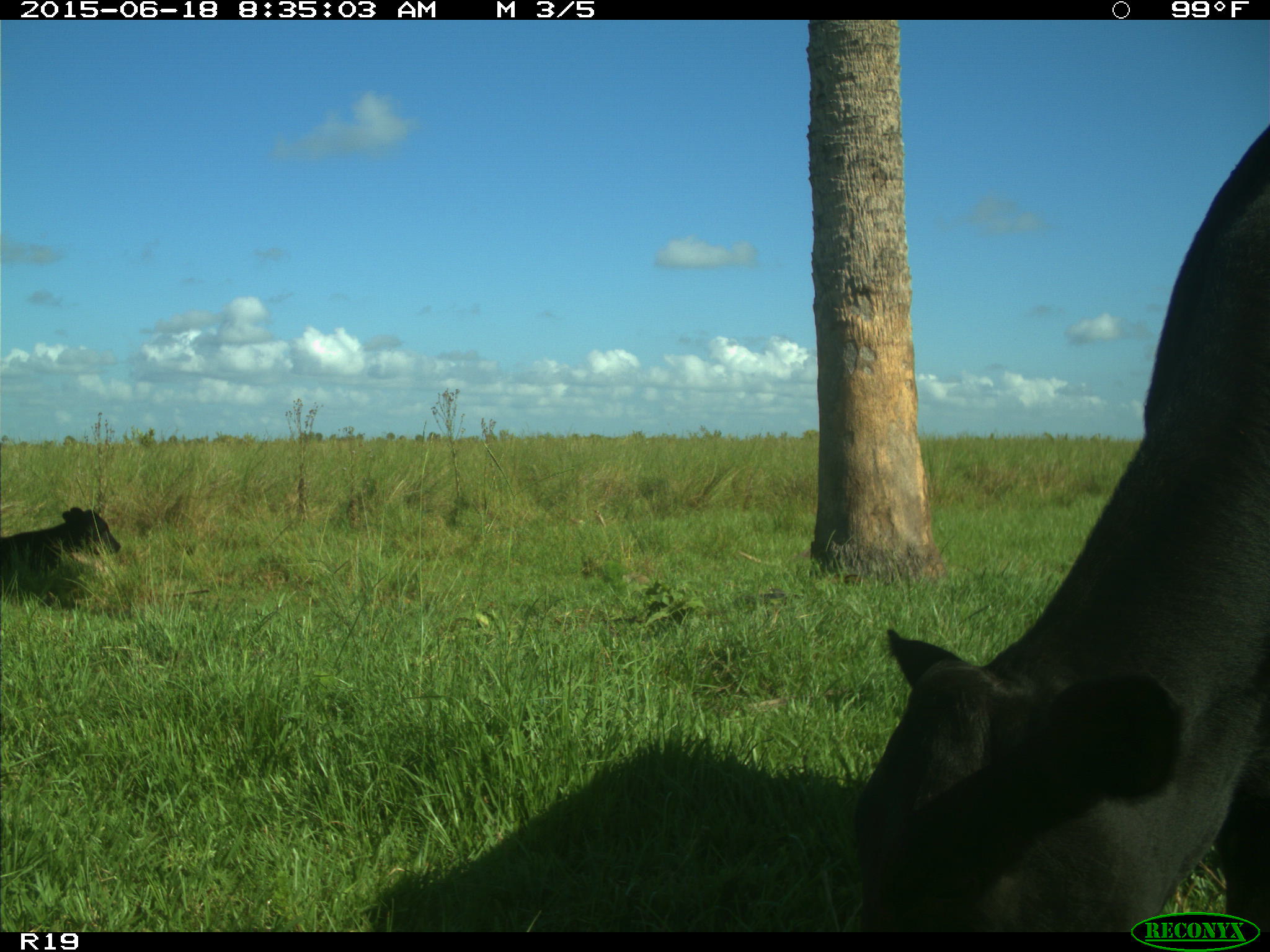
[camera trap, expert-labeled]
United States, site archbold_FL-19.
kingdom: Animalia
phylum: Chordata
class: Mammalia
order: Artiodactyla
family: Bovidae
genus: Bos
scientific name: Bos taurus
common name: domestic cow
Bos taurus (domestic cow).